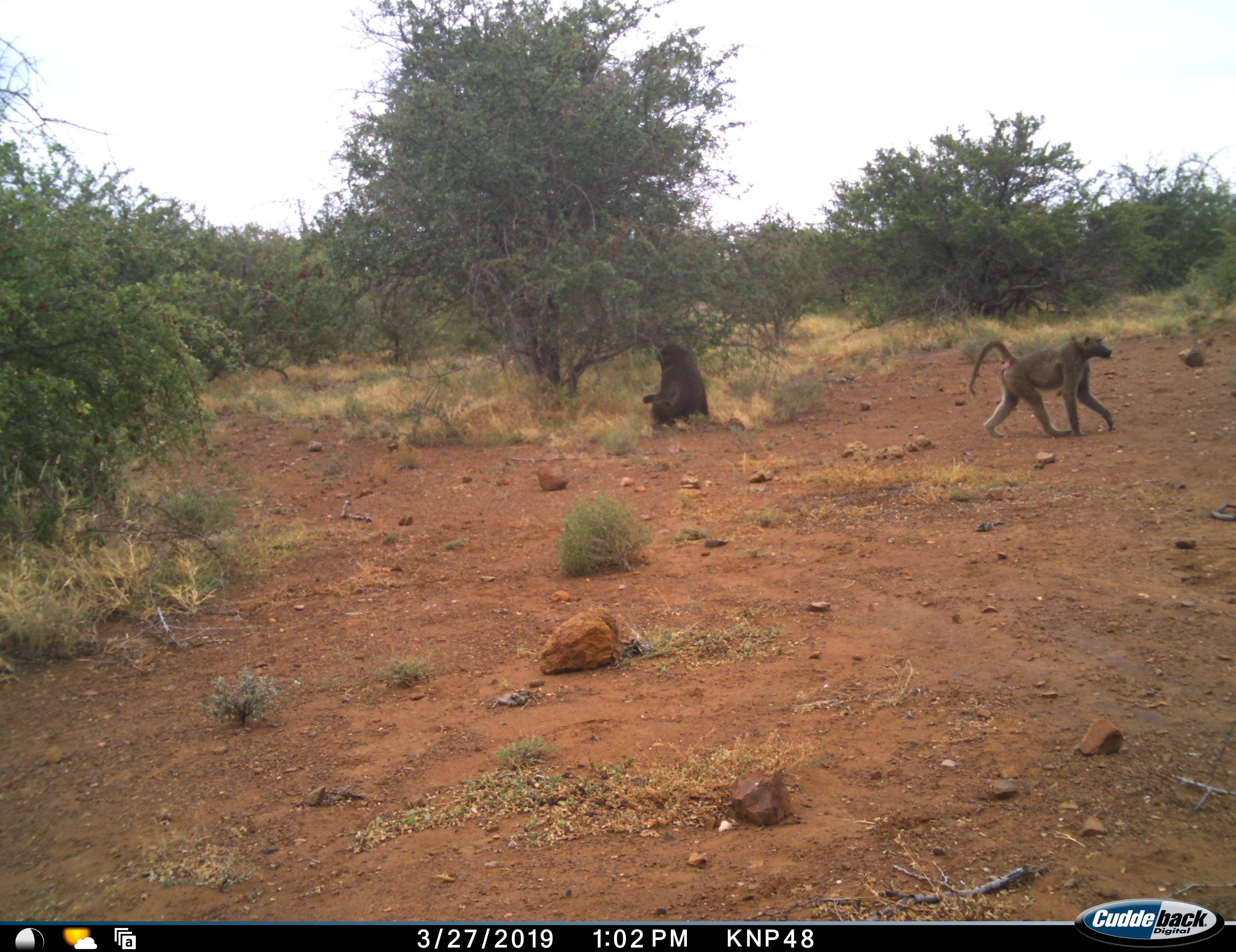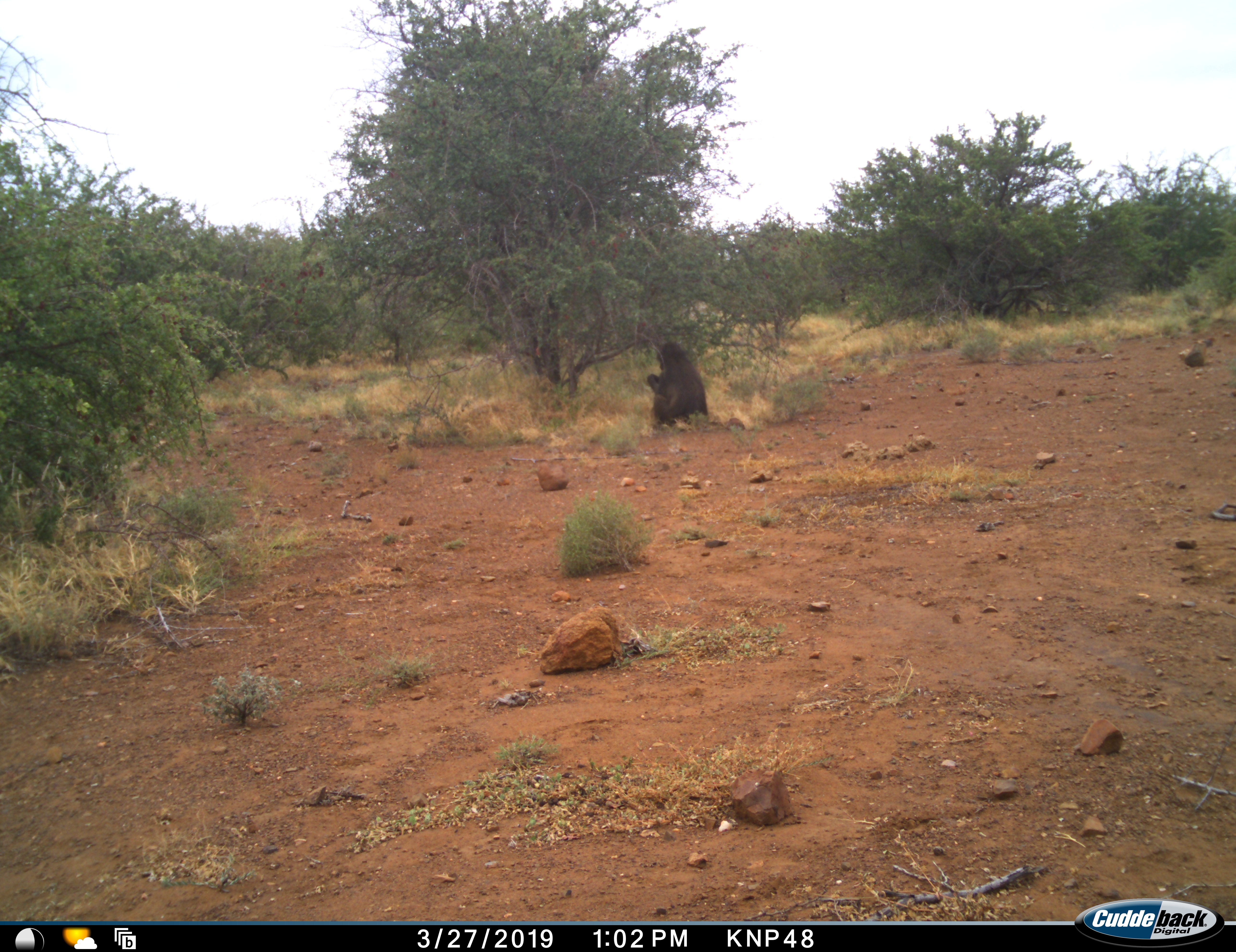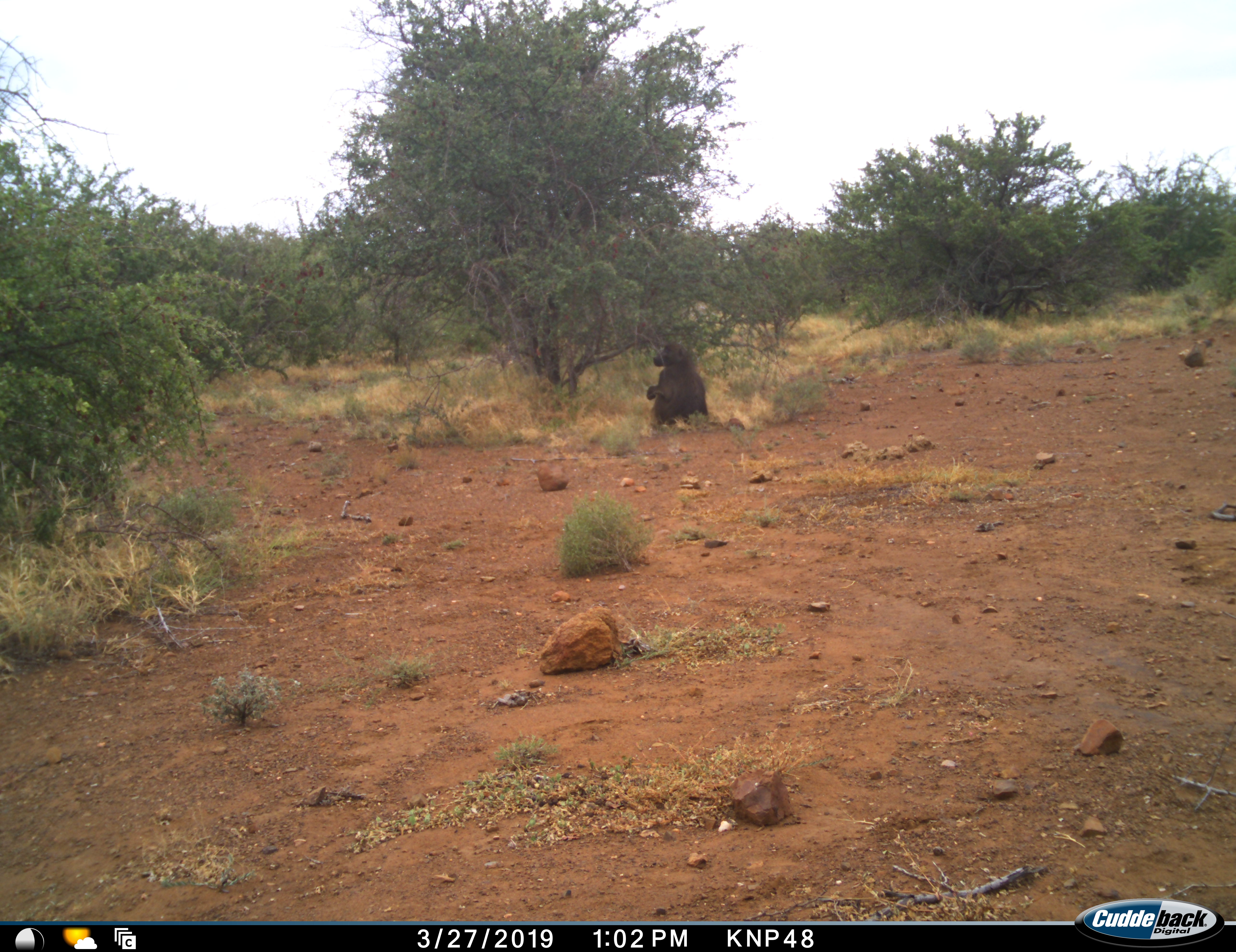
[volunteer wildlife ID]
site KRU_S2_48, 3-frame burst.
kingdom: Animalia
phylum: Chordata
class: Mammalia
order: Primates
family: Cercopithecidae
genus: Papio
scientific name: Papio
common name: baboon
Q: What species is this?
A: Baboon (Papio).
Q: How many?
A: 2.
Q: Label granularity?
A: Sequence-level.